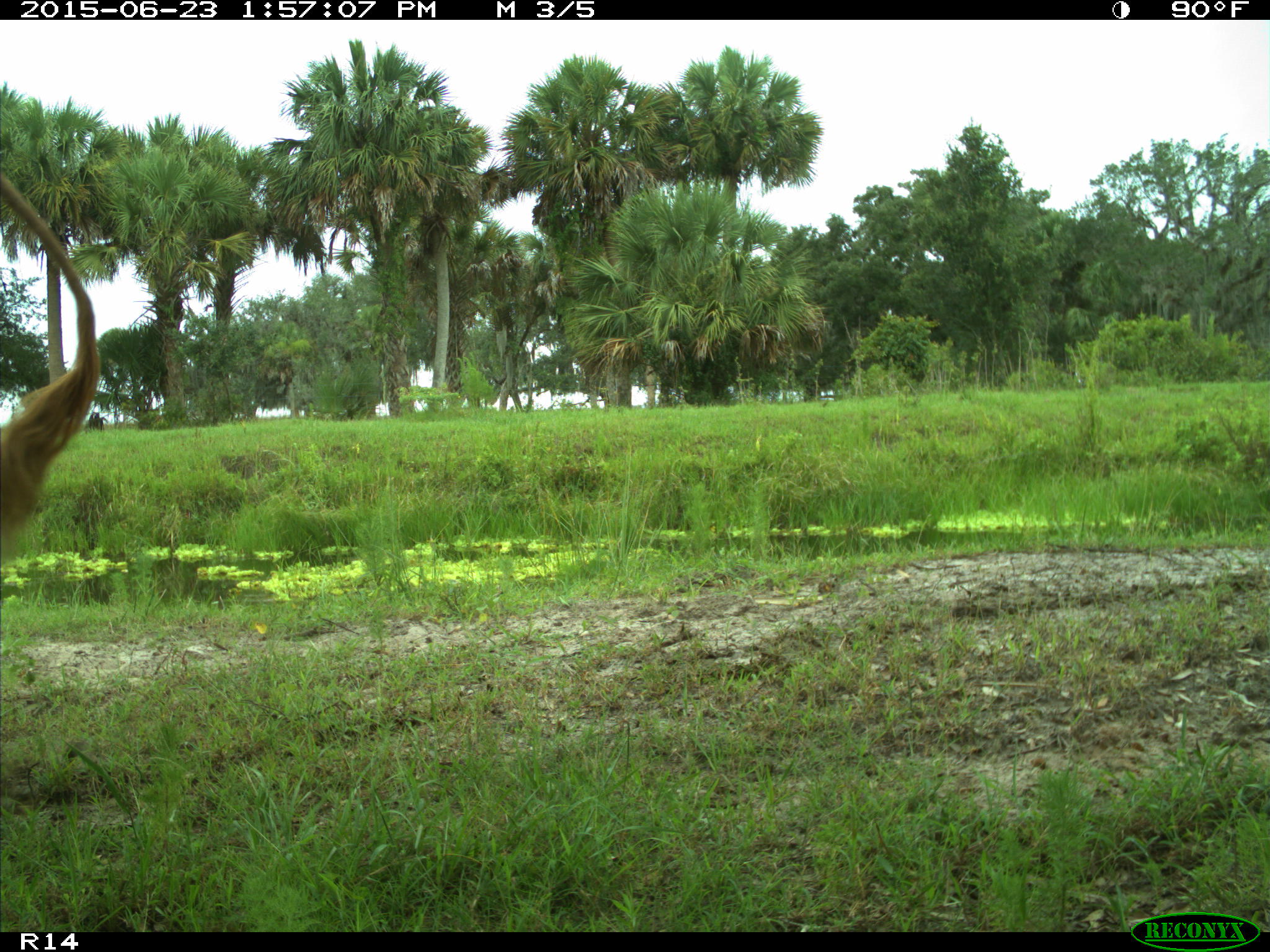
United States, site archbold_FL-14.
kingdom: Animalia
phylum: Chordata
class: Mammalia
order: Artiodactyla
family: Bovidae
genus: Bos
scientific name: Bos taurus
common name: domestic cow